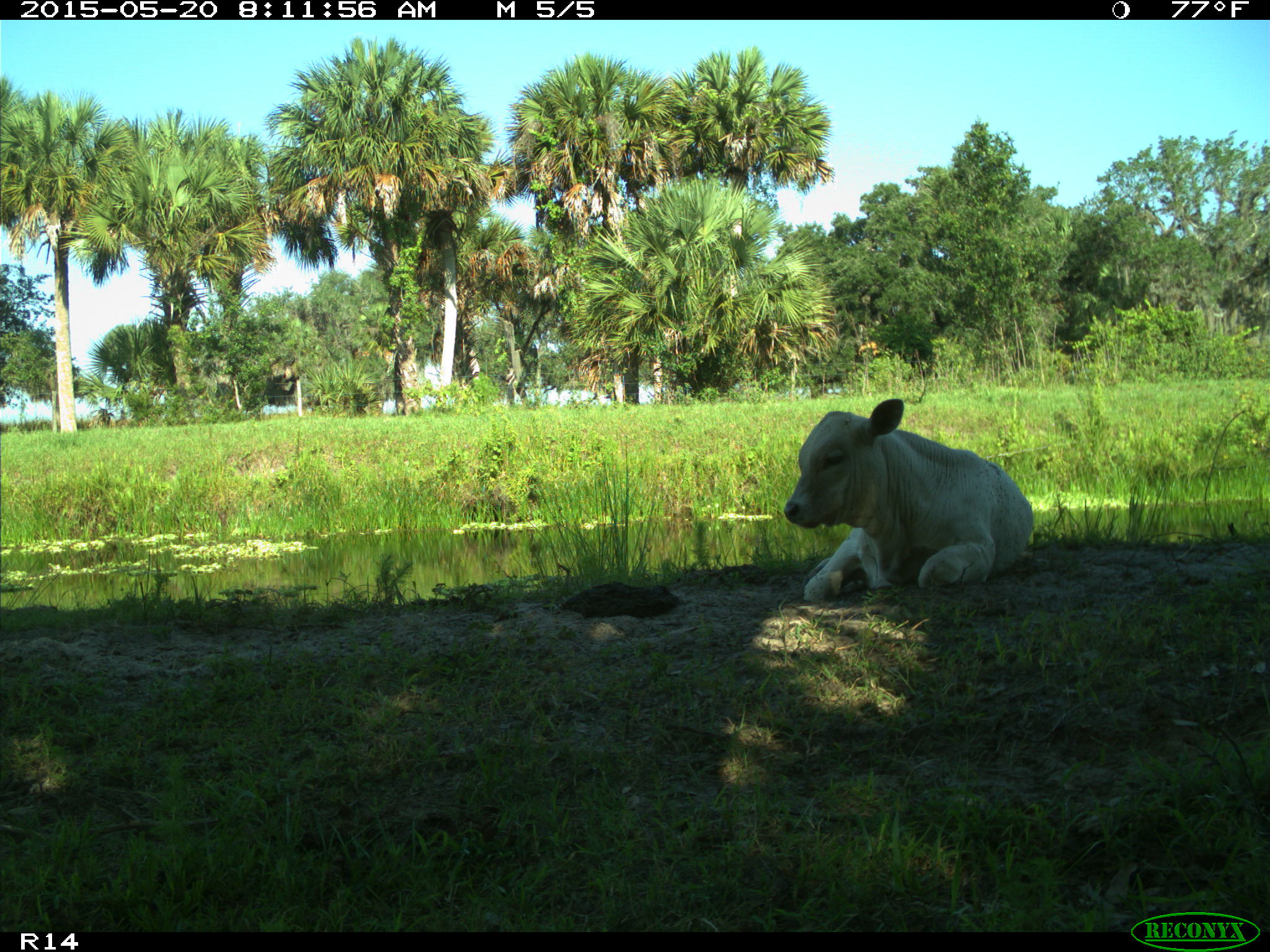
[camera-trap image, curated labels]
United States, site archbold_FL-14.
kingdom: Animalia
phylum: Chordata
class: Mammalia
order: Artiodactyla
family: Bovidae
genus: Bos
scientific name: Bos taurus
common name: domestic cow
Bos taurus (domestic cow).